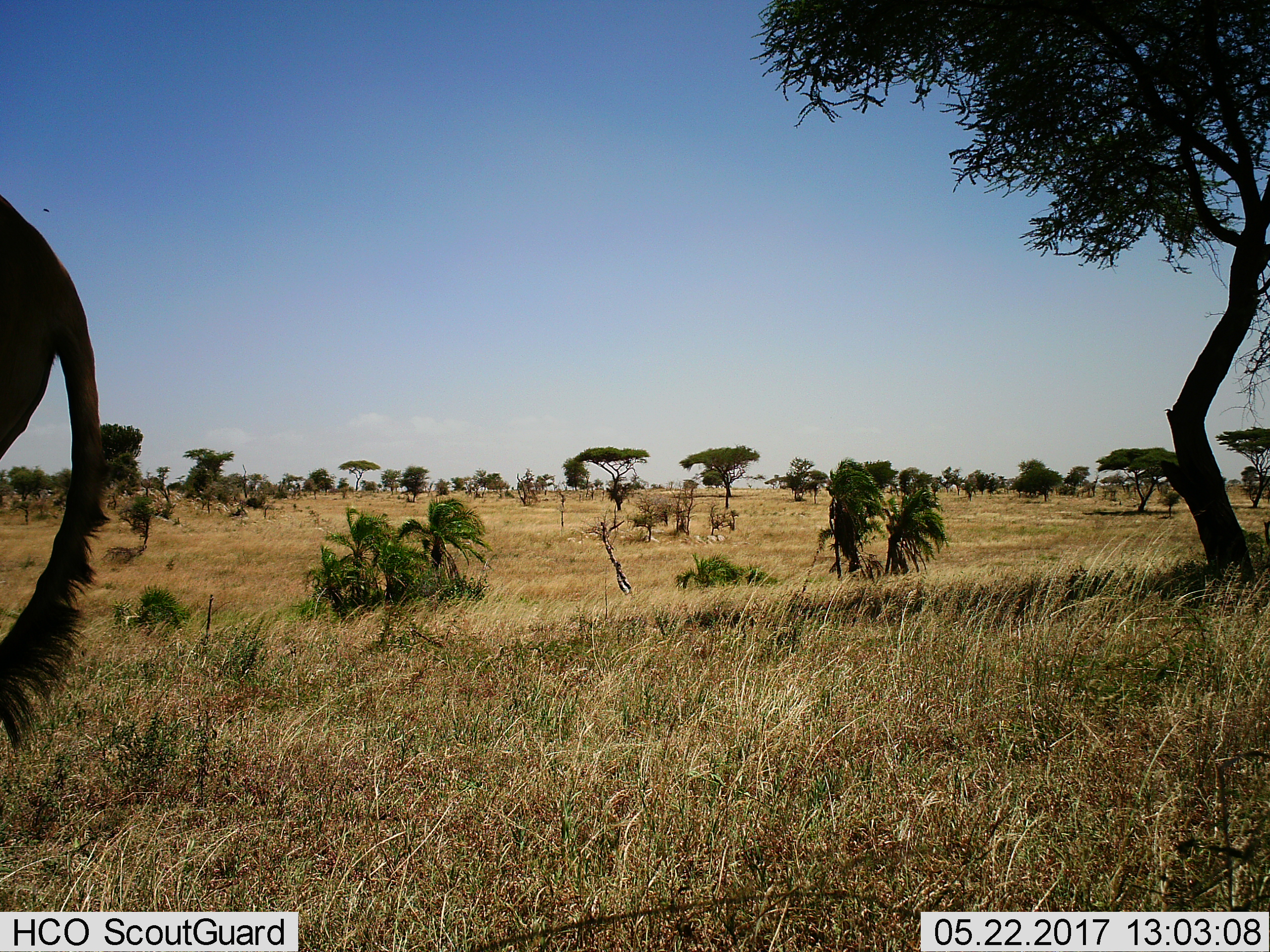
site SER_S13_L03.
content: unidentified animal